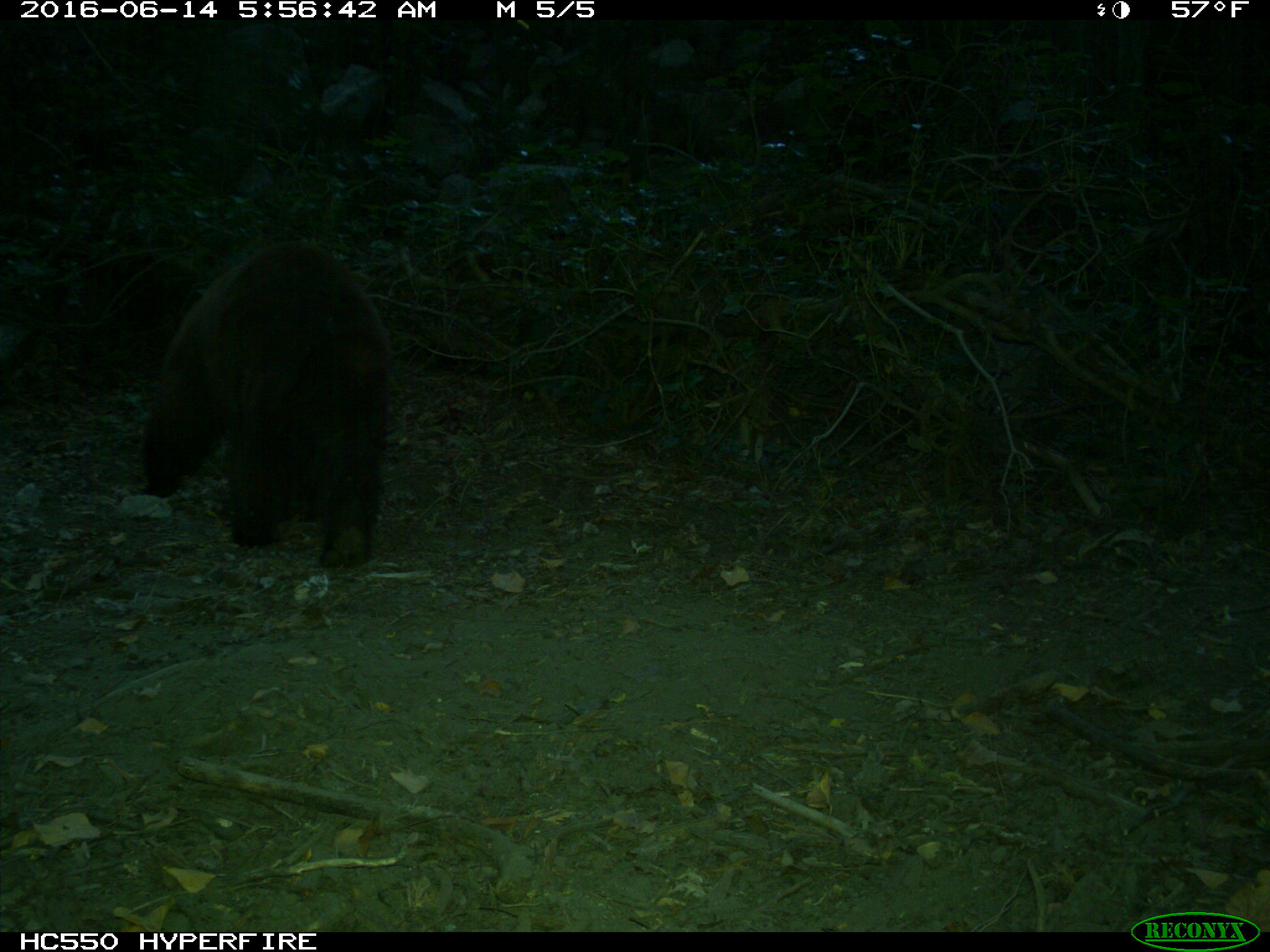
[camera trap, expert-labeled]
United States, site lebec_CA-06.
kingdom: Animalia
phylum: Chordata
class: Mammalia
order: Carnivora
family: Ursidae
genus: Ursus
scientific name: Ursus americanus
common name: american black bear